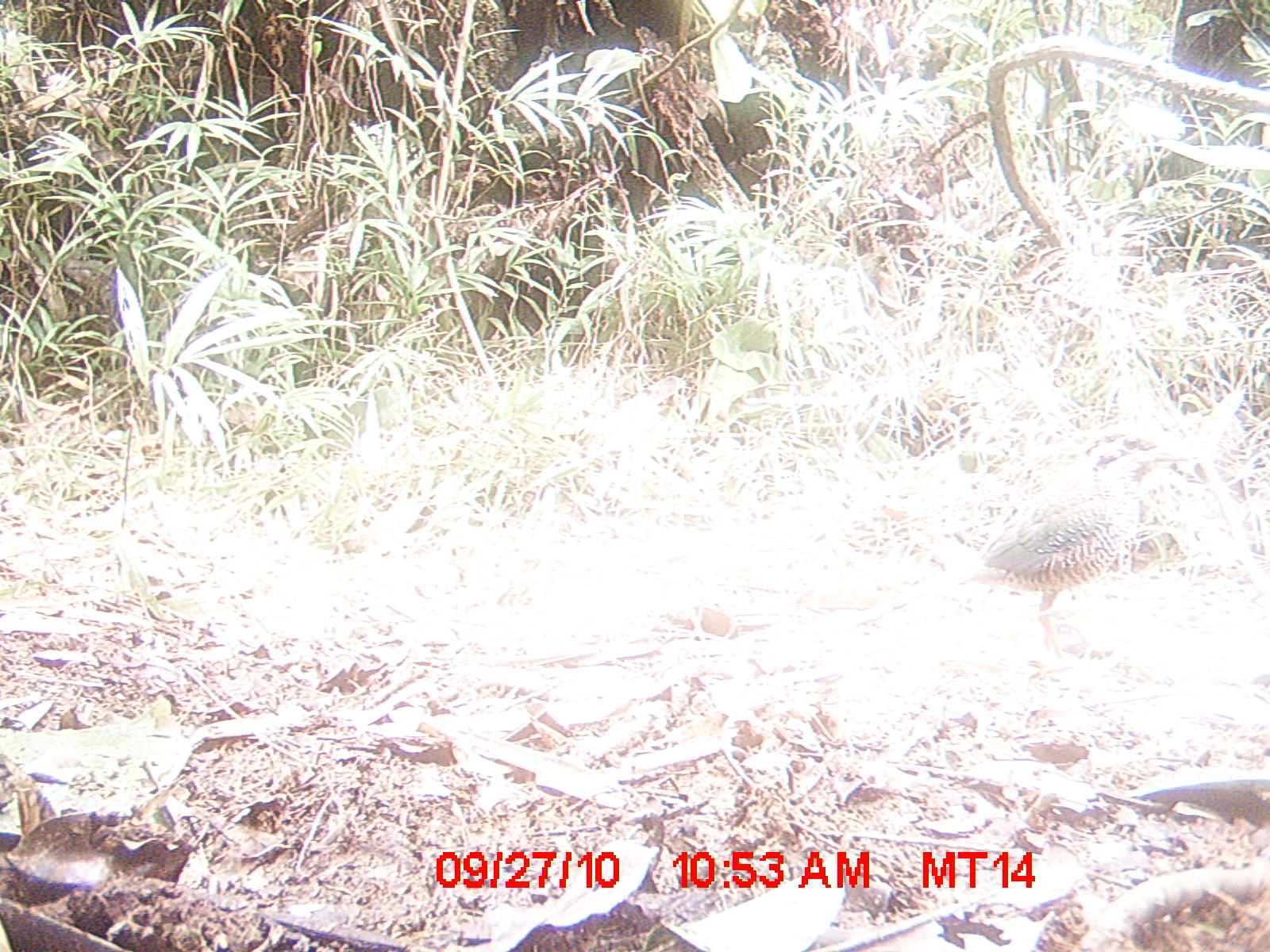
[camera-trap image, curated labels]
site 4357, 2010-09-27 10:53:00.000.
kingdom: Animalia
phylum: Chordata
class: Aves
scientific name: Aves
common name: bird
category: unknown bird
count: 1